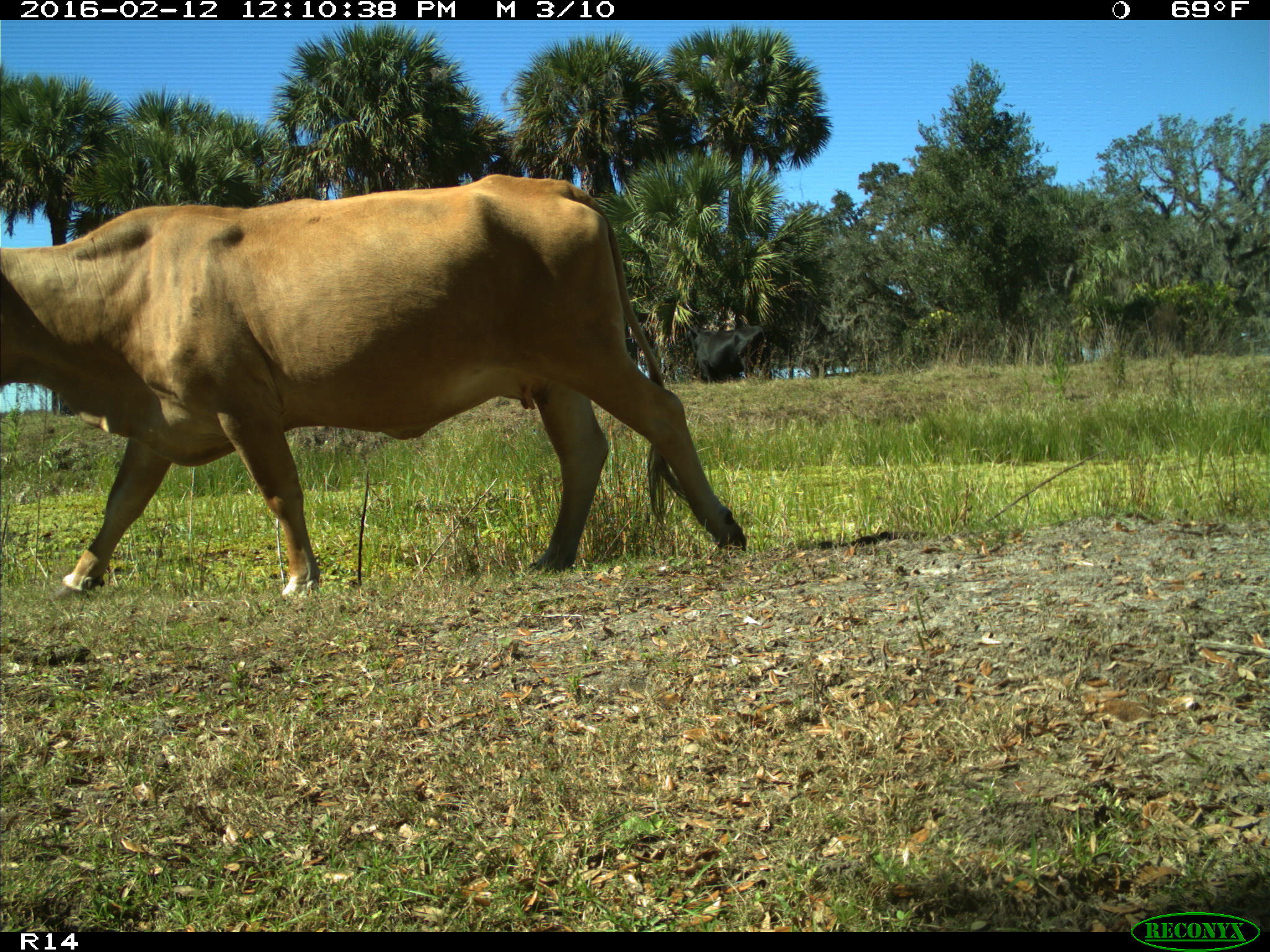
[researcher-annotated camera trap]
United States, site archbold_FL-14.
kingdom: Animalia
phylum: Chordata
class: Mammalia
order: Artiodactyla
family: Bovidae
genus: Bos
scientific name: Bos taurus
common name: domestic cow